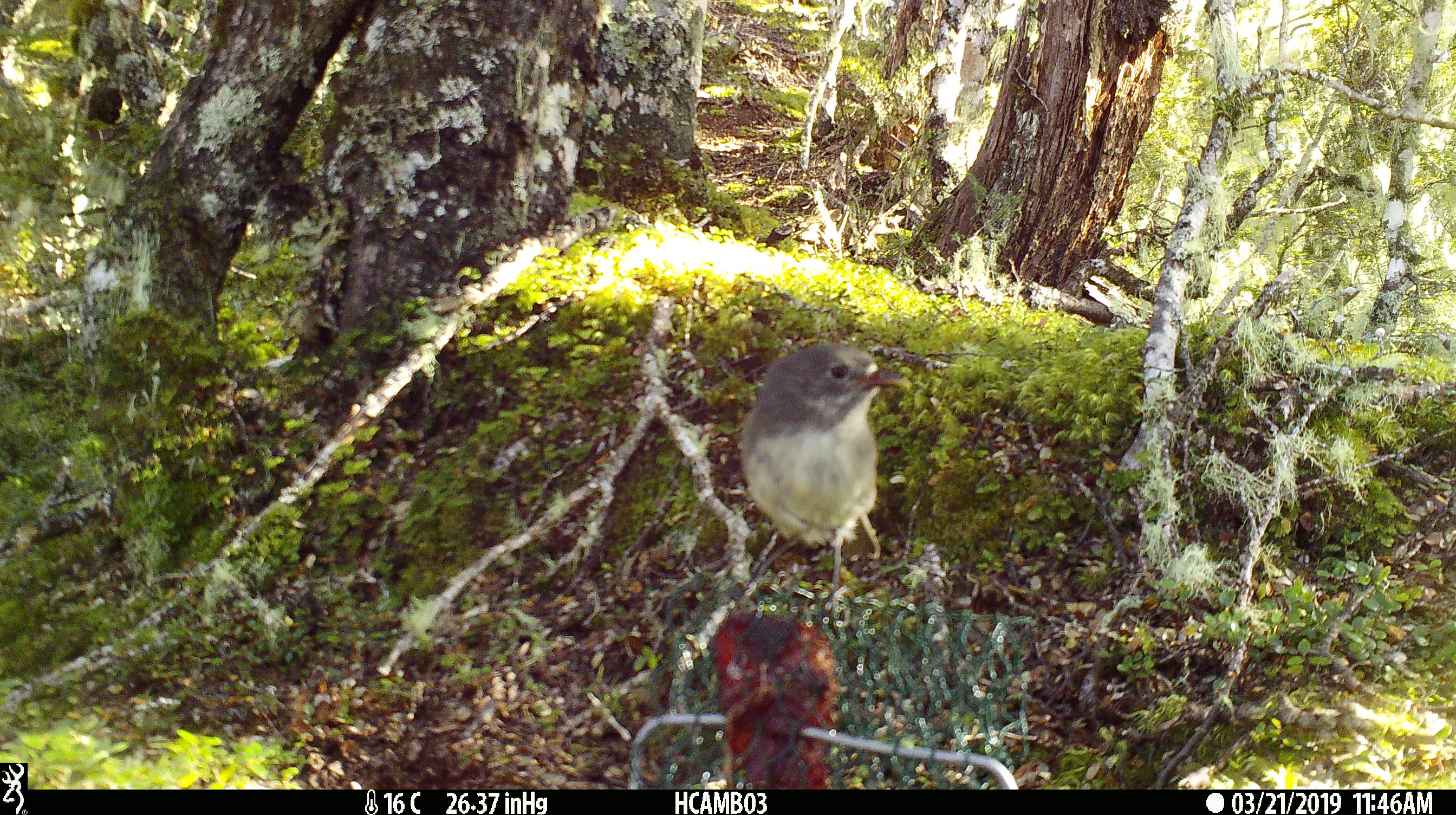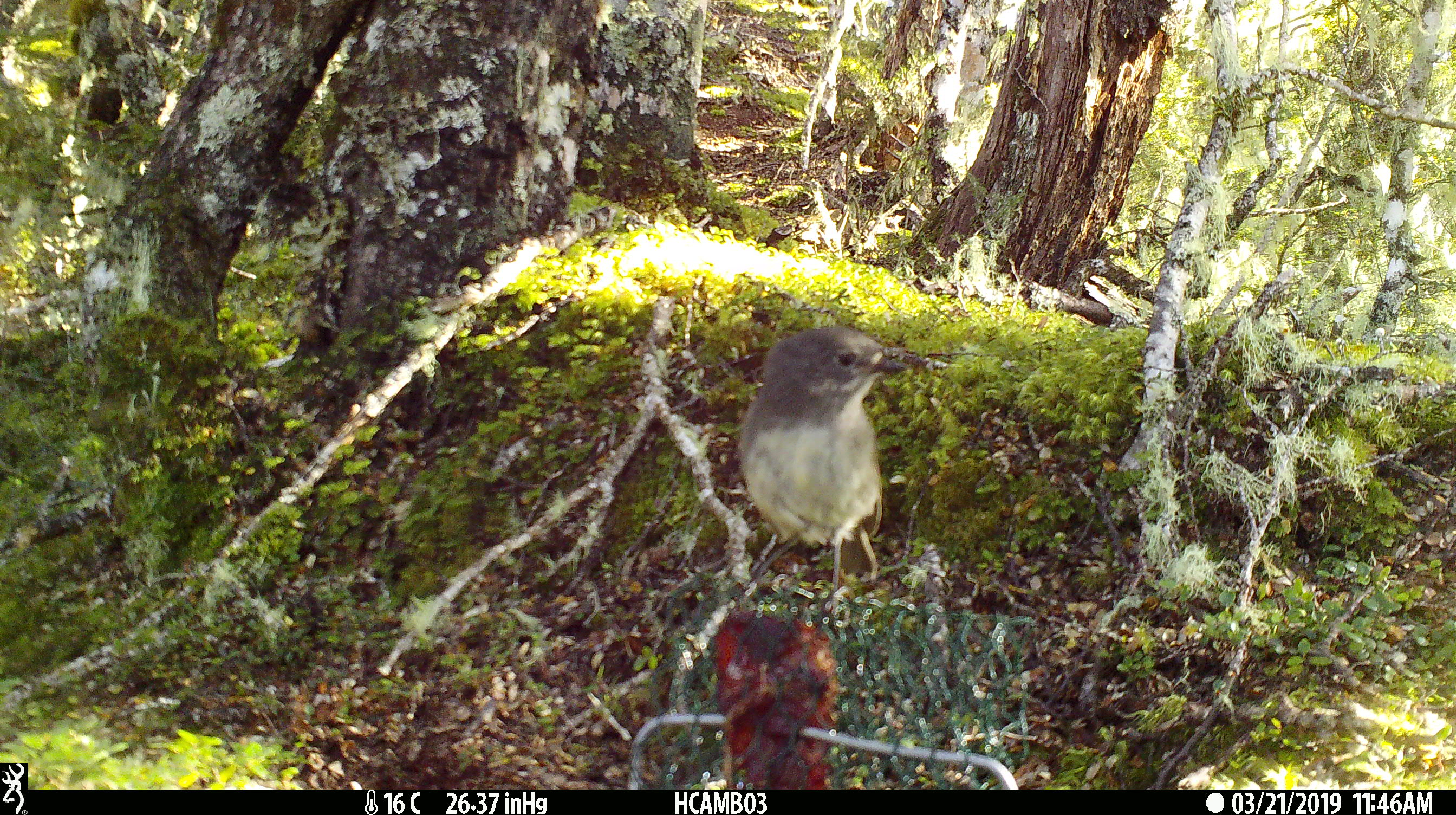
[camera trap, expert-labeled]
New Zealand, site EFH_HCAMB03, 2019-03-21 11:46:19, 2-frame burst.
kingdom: Animalia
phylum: Chordata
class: Aves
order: Passeriformes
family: Petroicidae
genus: Petroica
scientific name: Petroica australis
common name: new zealand robin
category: robin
Robin (new zealand robin) (Petroica australis).